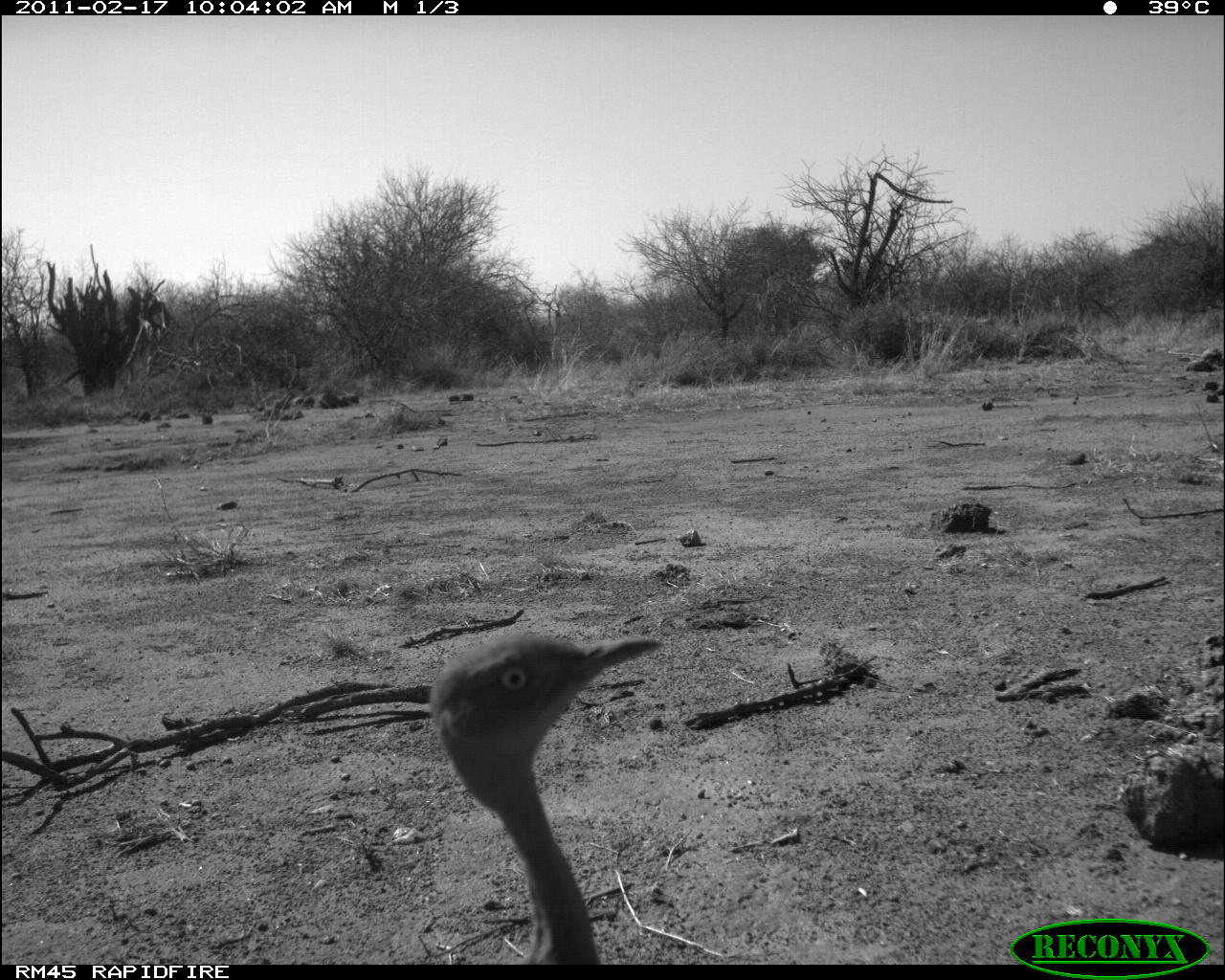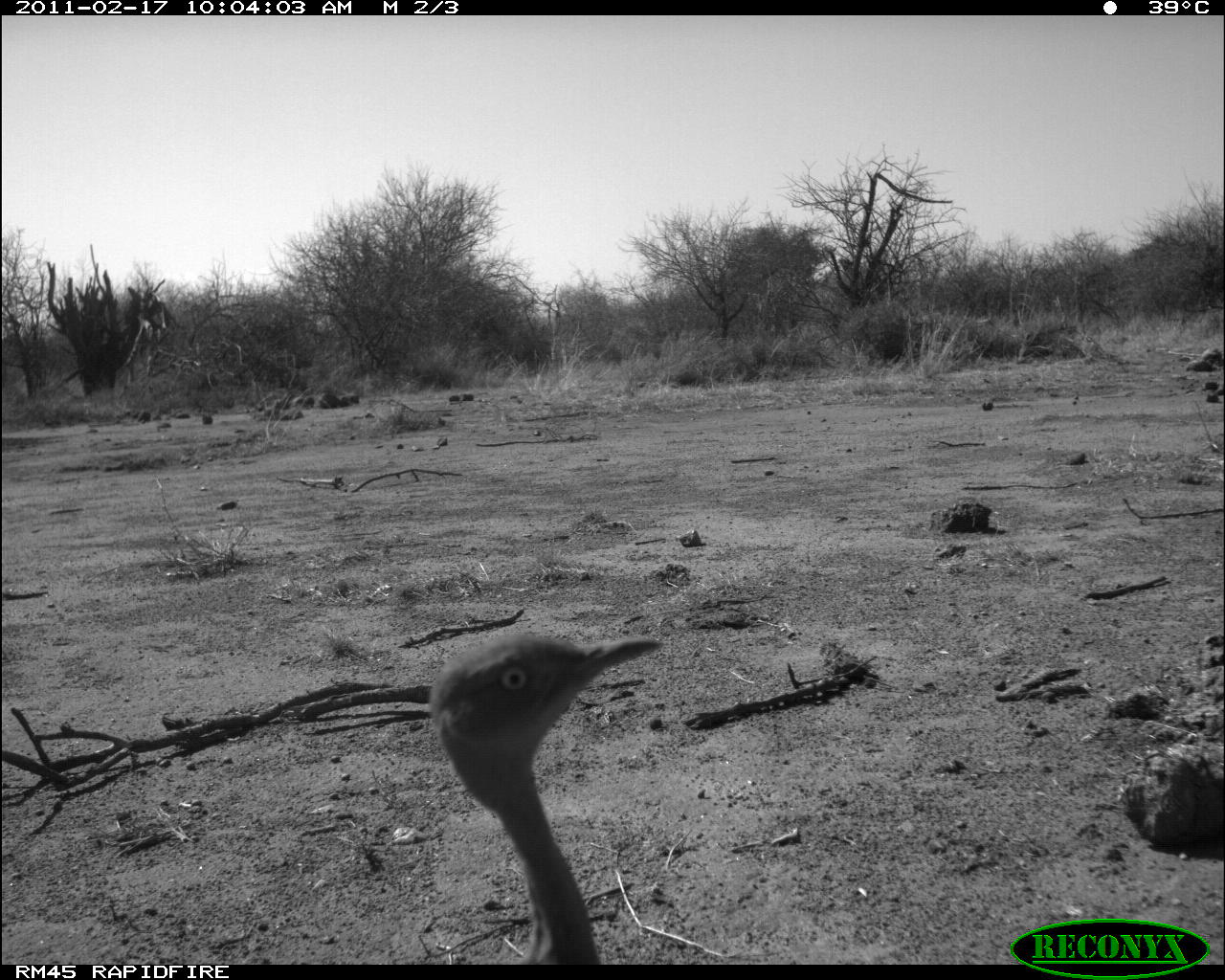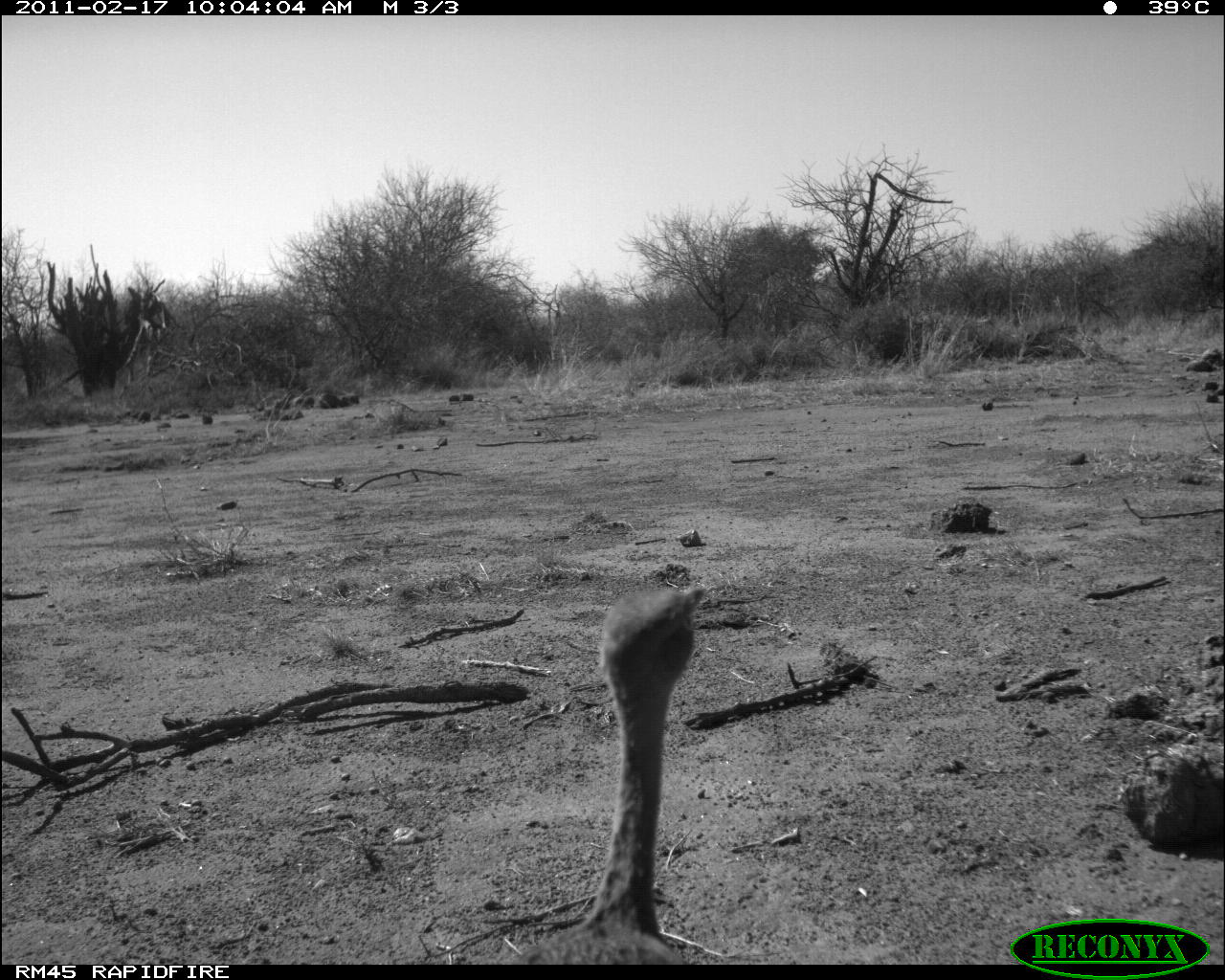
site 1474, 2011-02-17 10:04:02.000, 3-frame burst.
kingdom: Animalia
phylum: Chordata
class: Mammalia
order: Artiodactyla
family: Bovidae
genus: Madoqua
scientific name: Madoqua guentheri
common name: günther's dik-dik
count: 1